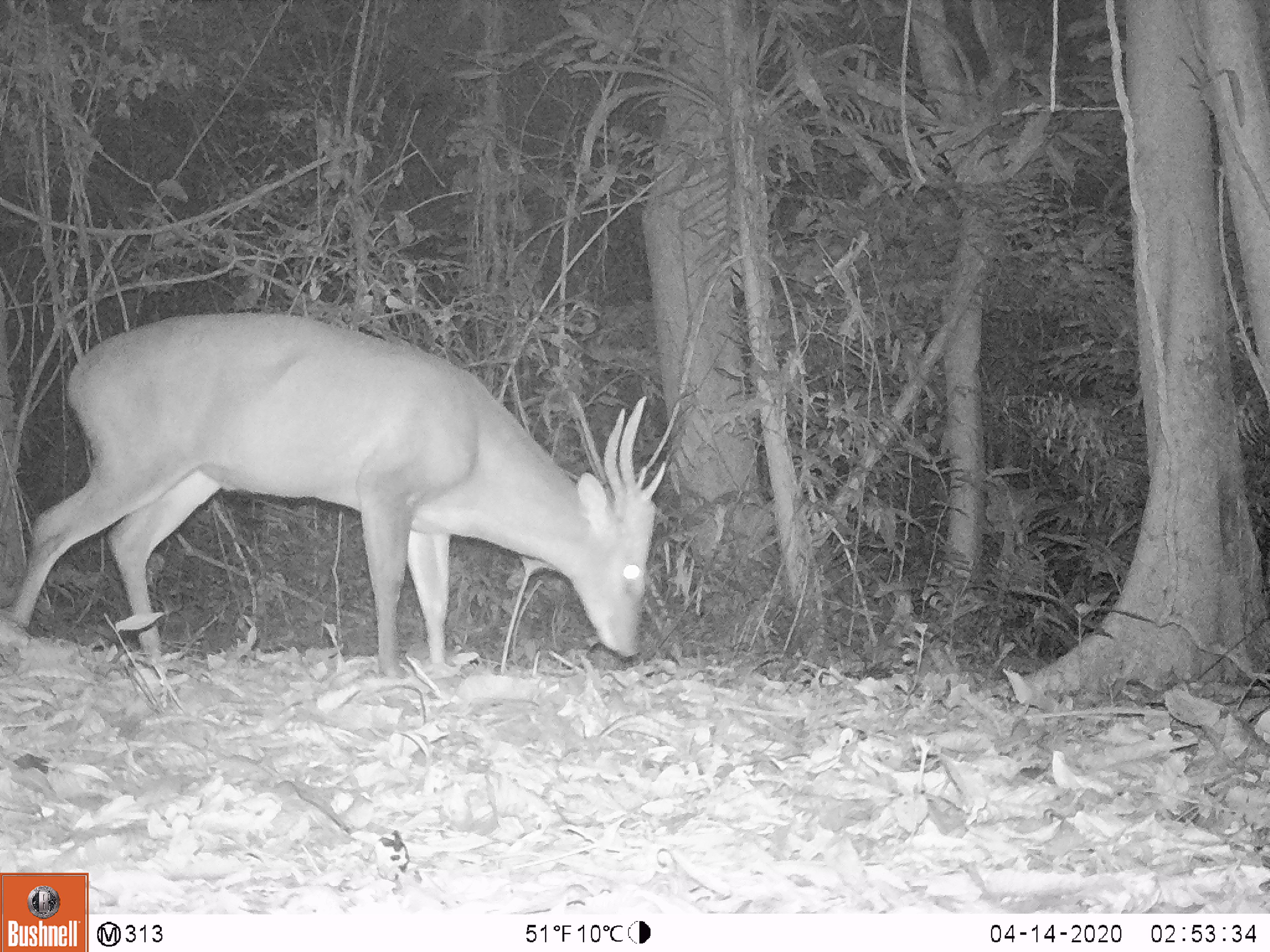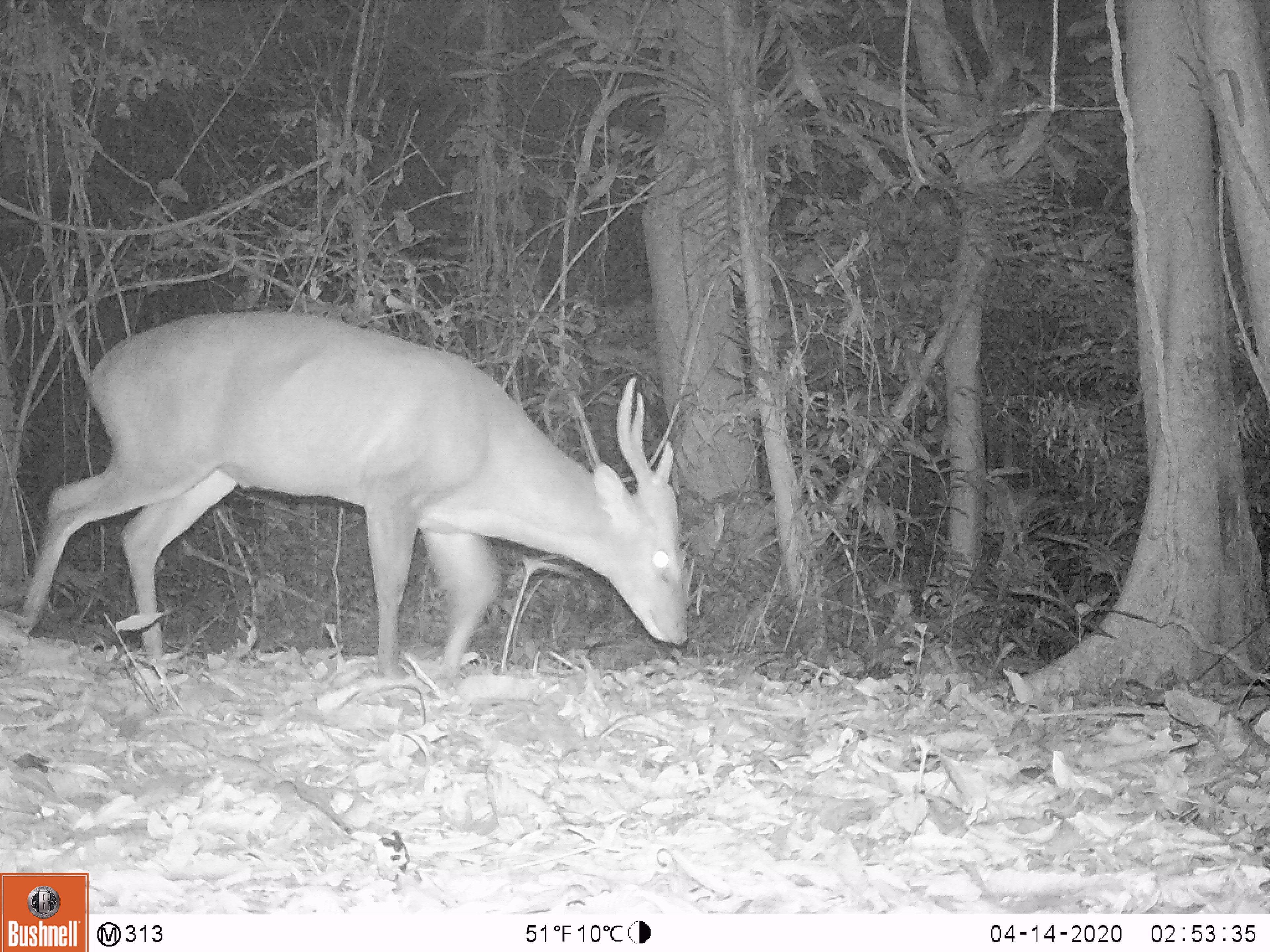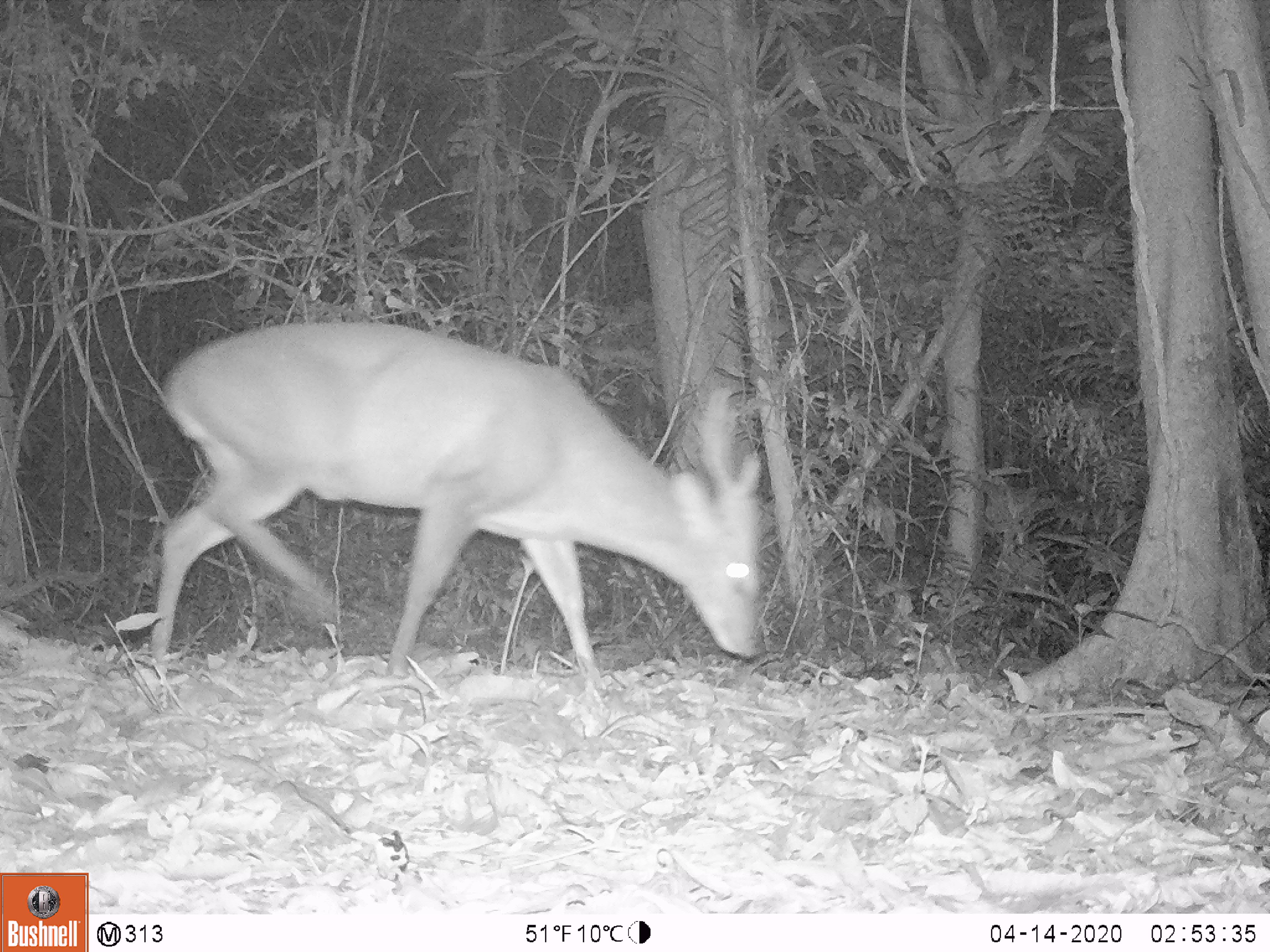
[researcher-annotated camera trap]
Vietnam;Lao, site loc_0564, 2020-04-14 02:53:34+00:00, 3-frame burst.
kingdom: Animalia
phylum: Chordata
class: Mammalia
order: Artiodactyla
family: Cervidae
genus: Muntiacus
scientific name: Muntiacus vuquangensis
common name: large-antlered muntjac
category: large antlered muntjac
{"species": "large antlered muntjac (large-antlered muntjac) (Muntiacus vuquangensis)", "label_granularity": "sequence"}